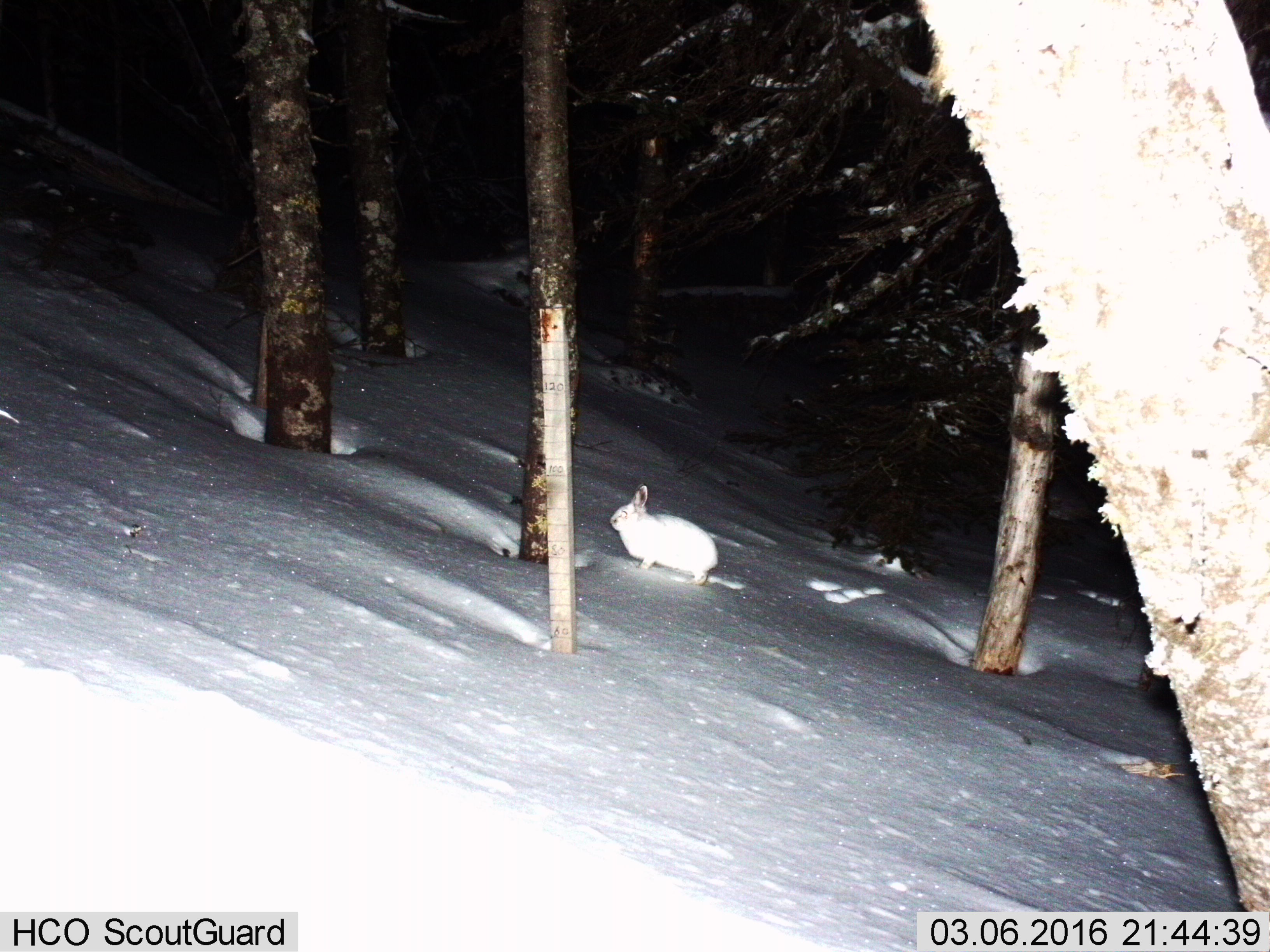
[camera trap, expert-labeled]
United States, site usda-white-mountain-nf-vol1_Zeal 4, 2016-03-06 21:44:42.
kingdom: Animalia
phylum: Chordata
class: Mammalia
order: Lagomorpha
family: Leporidae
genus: Lepus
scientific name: Lepus americanus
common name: snowshoe hare